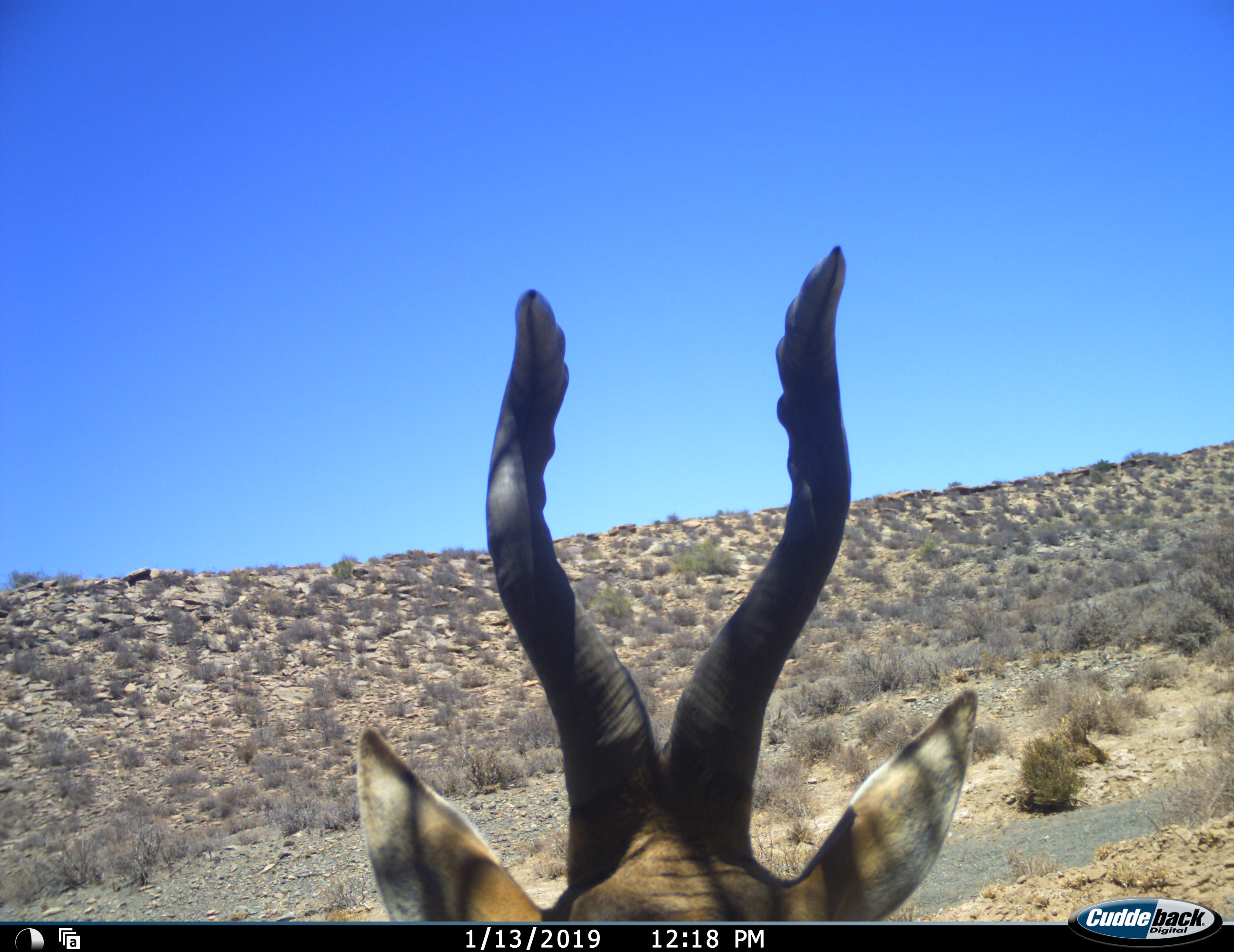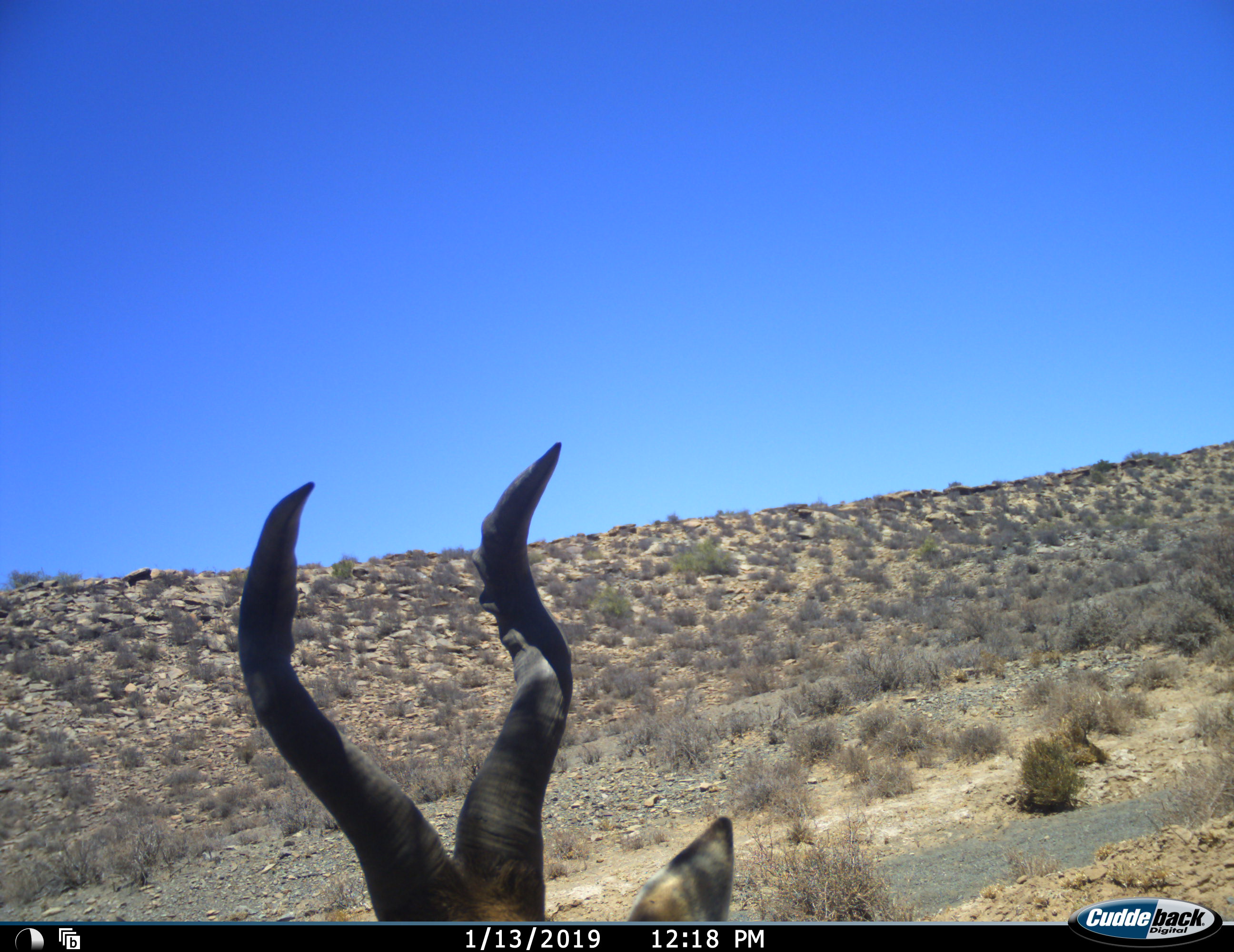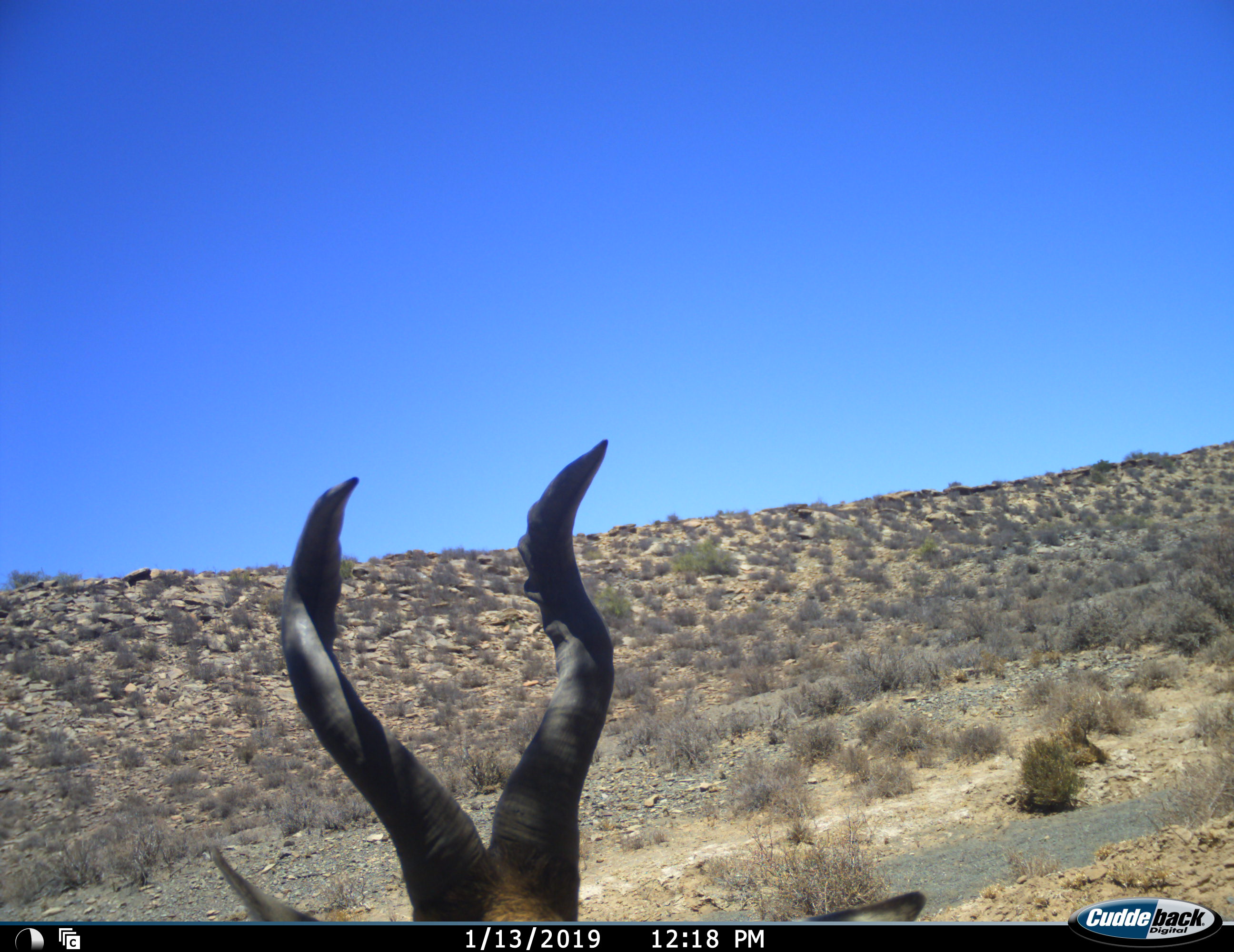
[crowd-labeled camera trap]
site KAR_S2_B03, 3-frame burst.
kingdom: Animalia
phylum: Chordata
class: Mammalia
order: Artiodactyla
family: Bovidae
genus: Alcelaphus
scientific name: Alcelaphus buselaphus caama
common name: red hartebeest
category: hartebeestred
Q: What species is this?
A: Hartebeestred (red hartebeest) (Alcelaphus buselaphus caama).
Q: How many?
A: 1.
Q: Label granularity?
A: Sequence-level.